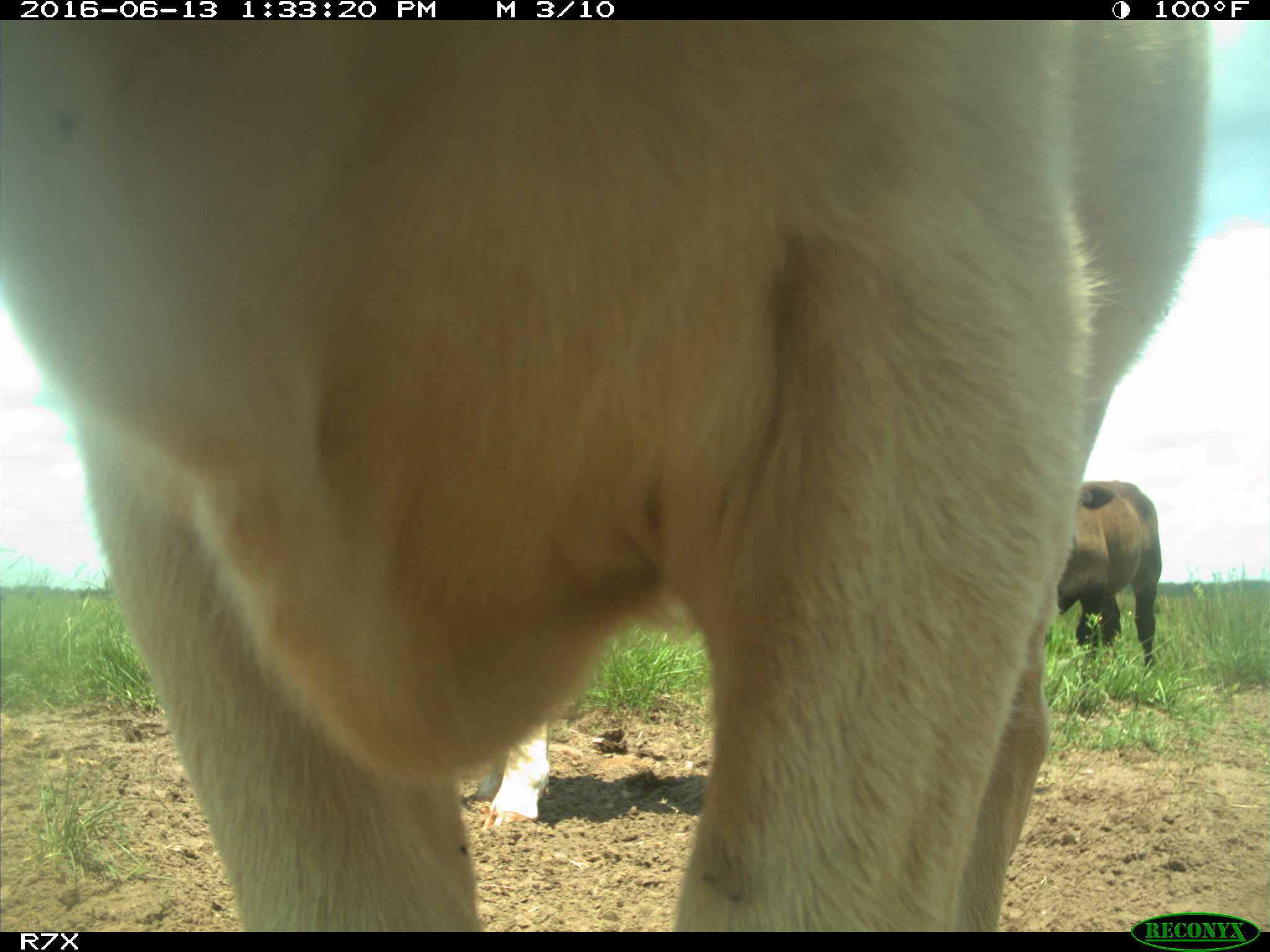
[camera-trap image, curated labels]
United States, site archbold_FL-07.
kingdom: Animalia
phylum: Chordata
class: Mammalia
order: Artiodactyla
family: Bovidae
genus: Bos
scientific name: Bos taurus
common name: domestic cow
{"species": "Bos taurus (domestic cow)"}